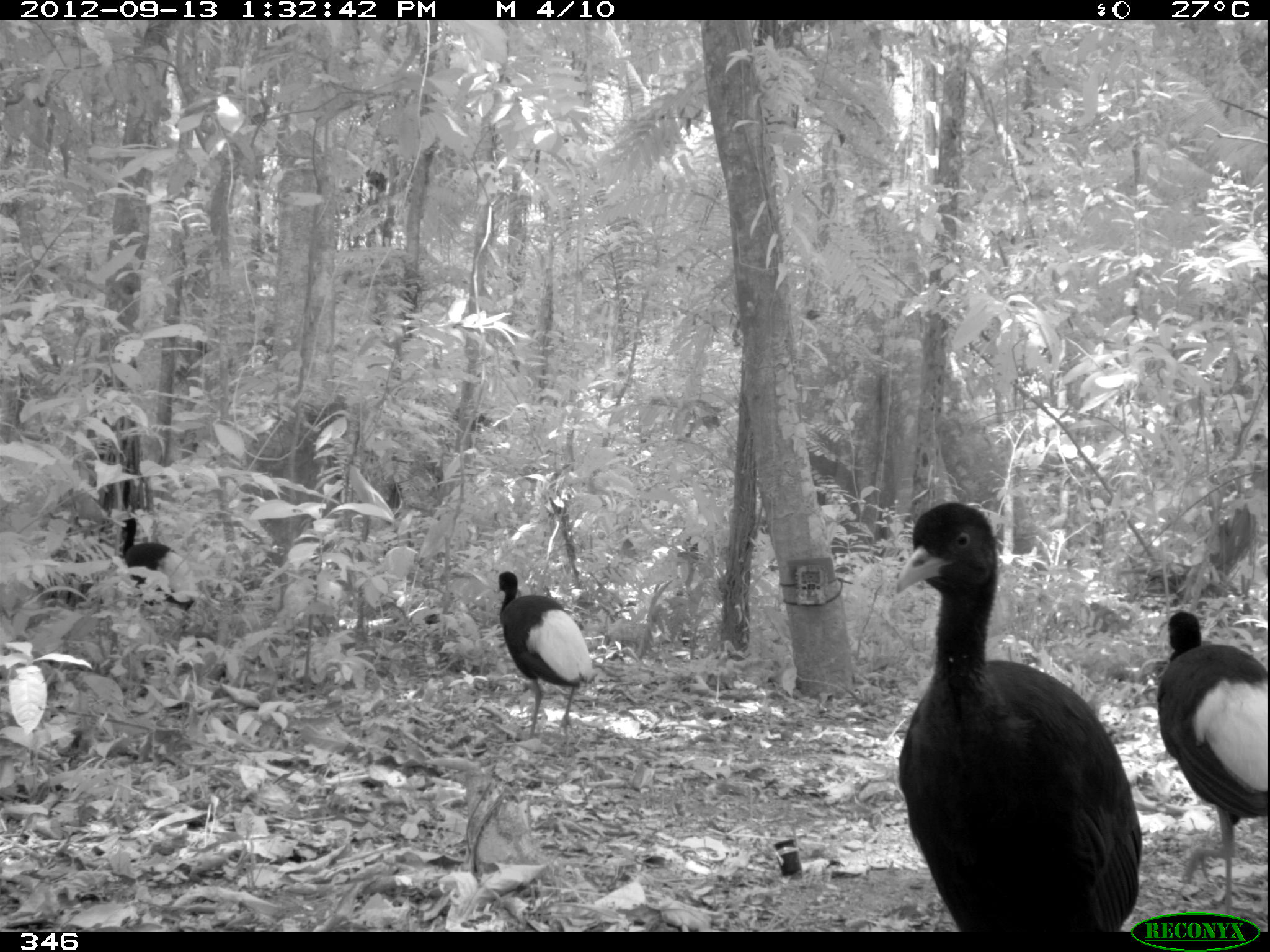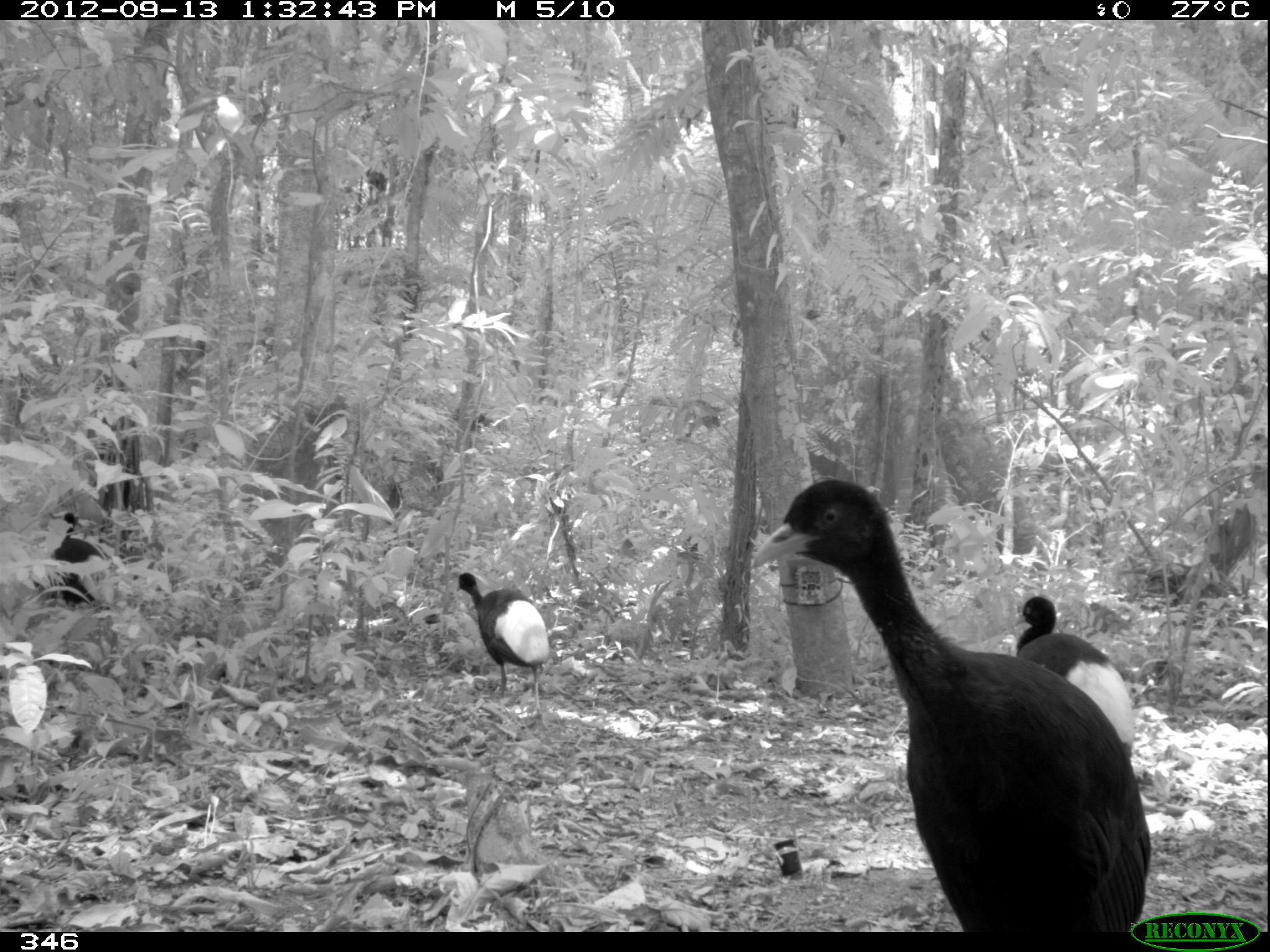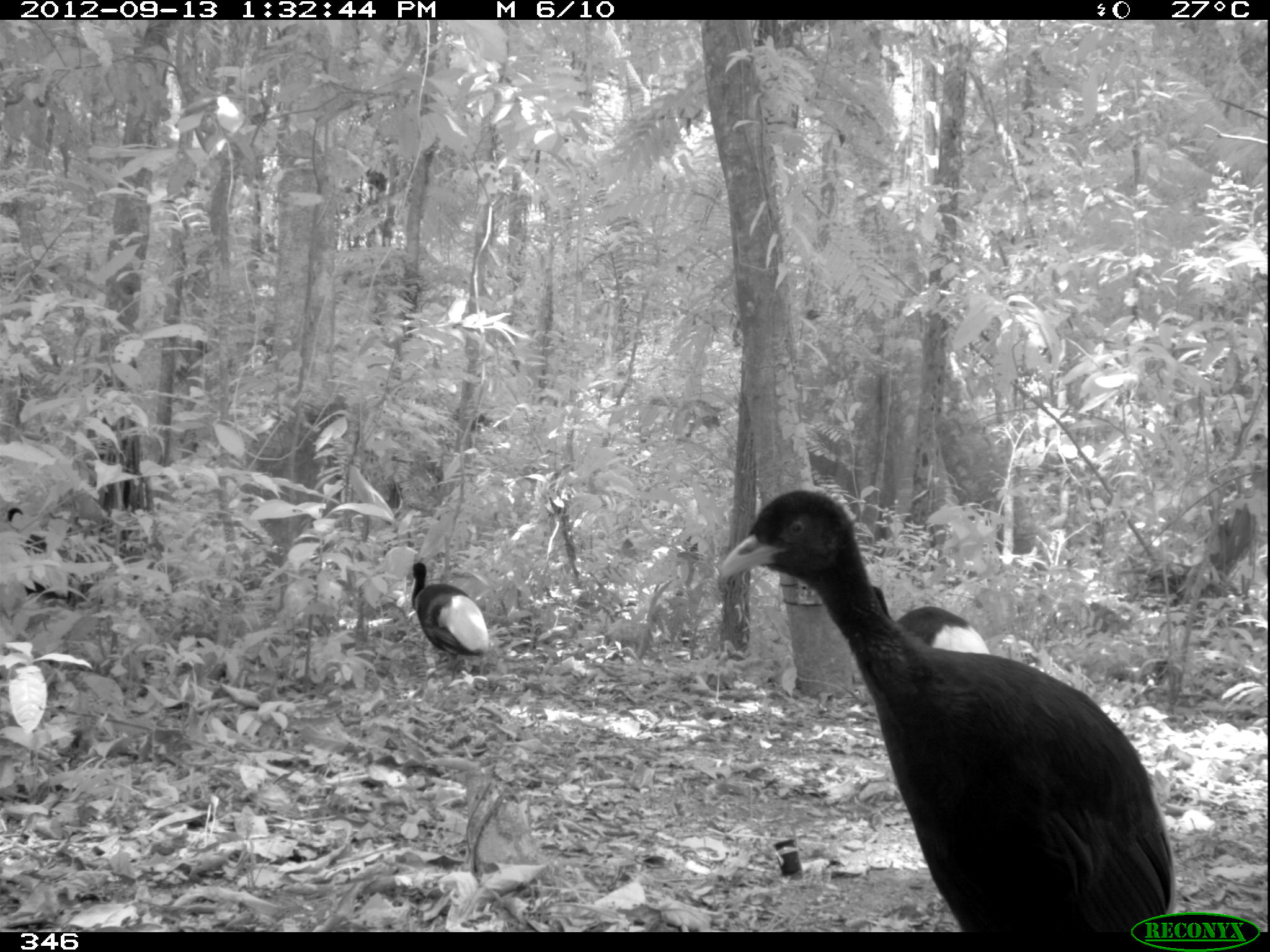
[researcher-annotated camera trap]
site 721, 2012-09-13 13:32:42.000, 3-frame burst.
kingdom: Animalia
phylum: Chordata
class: Aves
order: Gruiformes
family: Psophiidae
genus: Psophia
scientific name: Psophia leucoptera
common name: pale-winged trumpeter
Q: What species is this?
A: Psophia leucoptera (pale-winged trumpeter).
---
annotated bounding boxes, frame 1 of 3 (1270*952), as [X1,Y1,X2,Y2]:
psophia leucoptera: [890,497,1146,935]; [1155,579,1264,906]; [492,568,600,737]; [114,505,200,621]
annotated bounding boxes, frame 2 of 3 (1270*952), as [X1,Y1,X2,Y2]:
psophia leucoptera: [750,477,1155,933]; [1011,593,1140,768]; [455,571,552,729]; [35,511,111,612]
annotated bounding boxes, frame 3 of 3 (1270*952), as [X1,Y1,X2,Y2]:
psophia leucoptera: [717,487,1177,932]; [408,560,491,681]; [866,586,992,661]